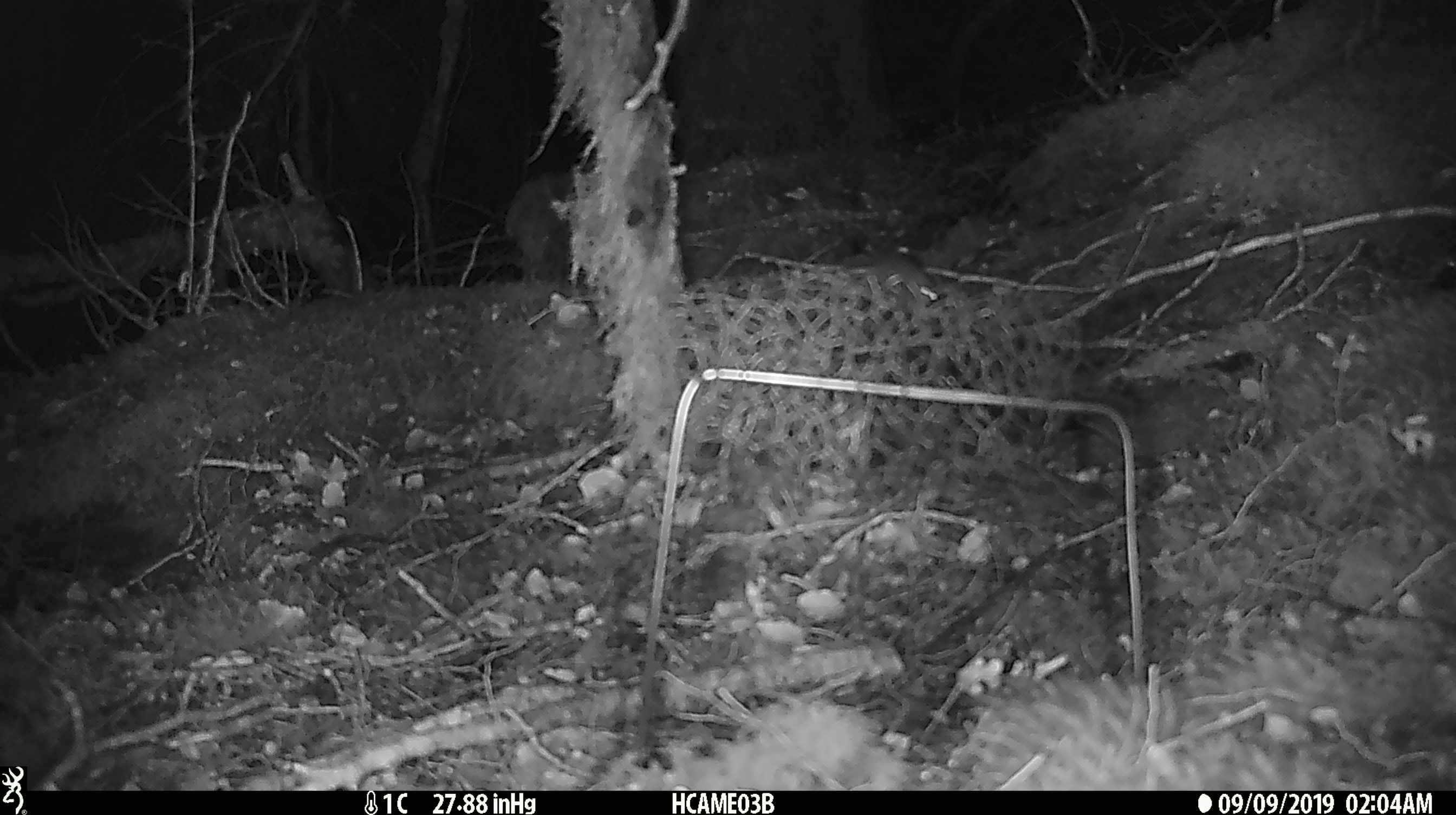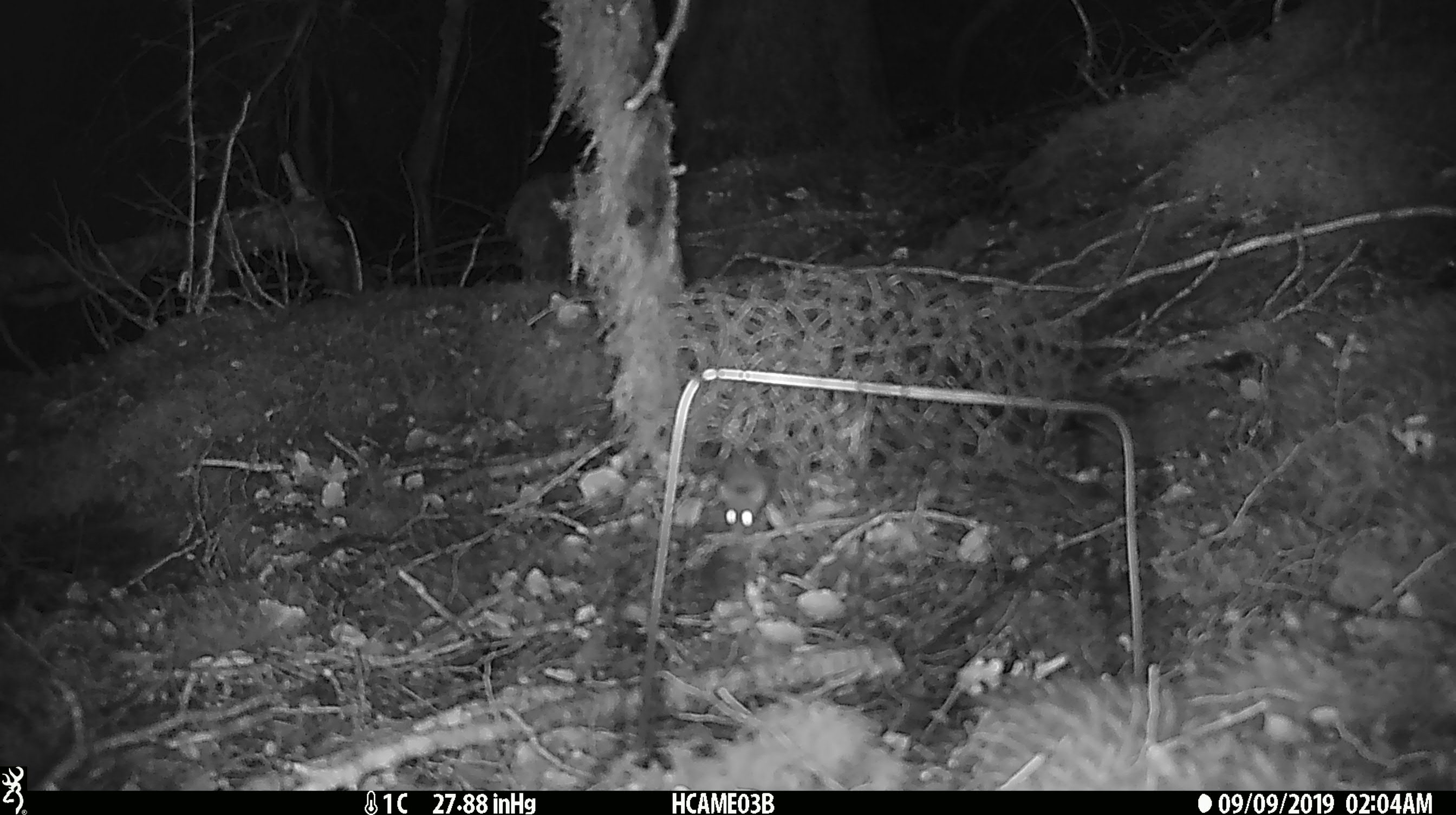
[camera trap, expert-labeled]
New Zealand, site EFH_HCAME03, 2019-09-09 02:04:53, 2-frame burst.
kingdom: Animalia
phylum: Chordata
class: Mammalia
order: Rodentia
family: Muridae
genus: Mus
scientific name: Mus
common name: mouse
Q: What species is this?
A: Mouse (Mus).